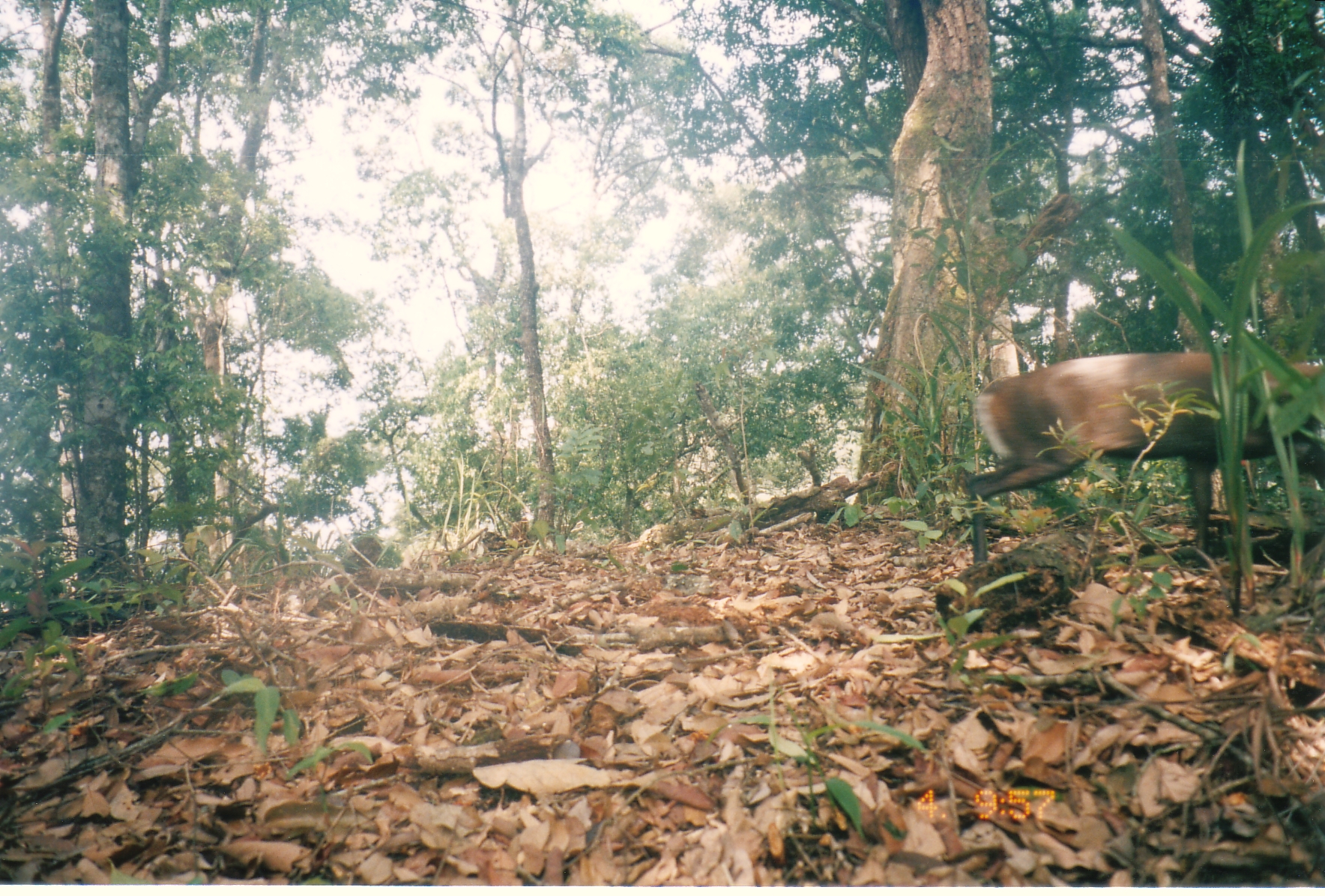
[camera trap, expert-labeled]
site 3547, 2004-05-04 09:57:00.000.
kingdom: Animalia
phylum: Chordata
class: Mammalia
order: Artiodactyla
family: Cervidae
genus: Muntiacus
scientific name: Muntiacus rooseveltorum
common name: roosevelts' muntjac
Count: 1.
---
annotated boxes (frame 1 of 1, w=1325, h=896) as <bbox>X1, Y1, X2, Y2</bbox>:
muntiacus rooseveltorum: <bbox>963, 348, 1325, 565</bbox>